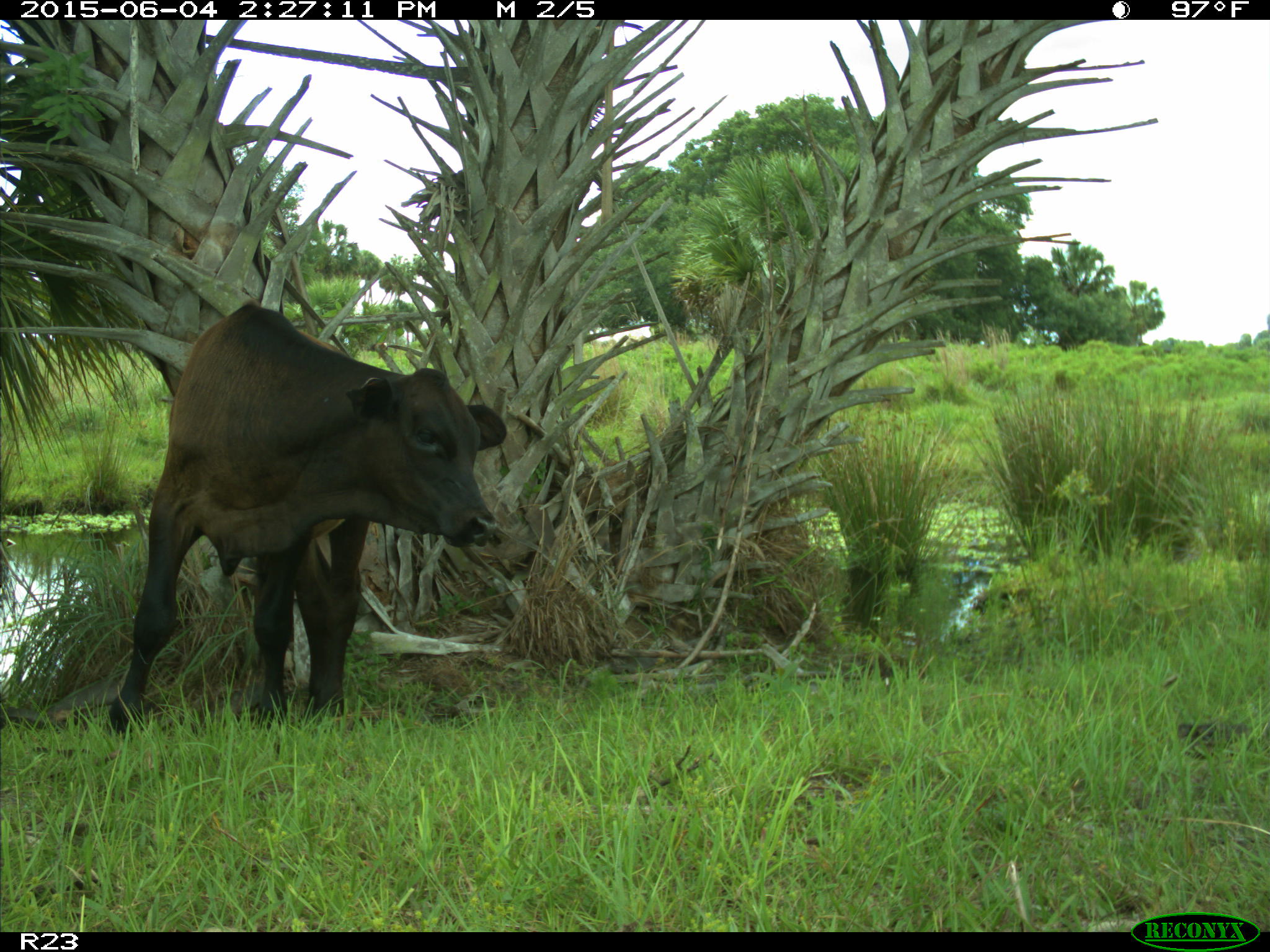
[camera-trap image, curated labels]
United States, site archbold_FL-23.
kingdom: Animalia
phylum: Chordata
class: Mammalia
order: Artiodactyla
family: Bovidae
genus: Bos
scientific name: Bos taurus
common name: domestic cow